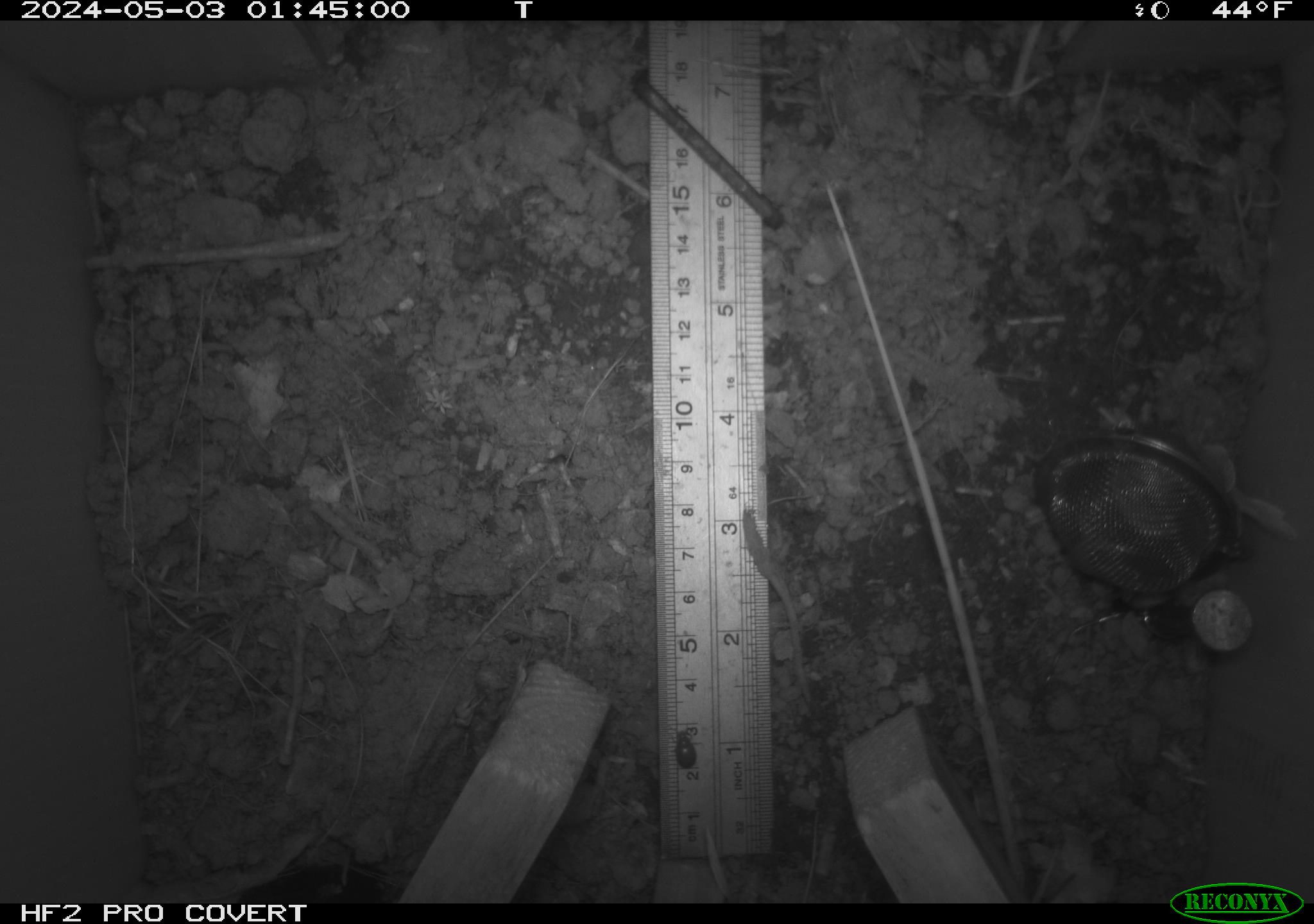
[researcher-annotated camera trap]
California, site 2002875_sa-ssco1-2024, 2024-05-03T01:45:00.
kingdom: Animalia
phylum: Arthropoda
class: Insecta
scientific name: Insecta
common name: insect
Insect (Insecta).